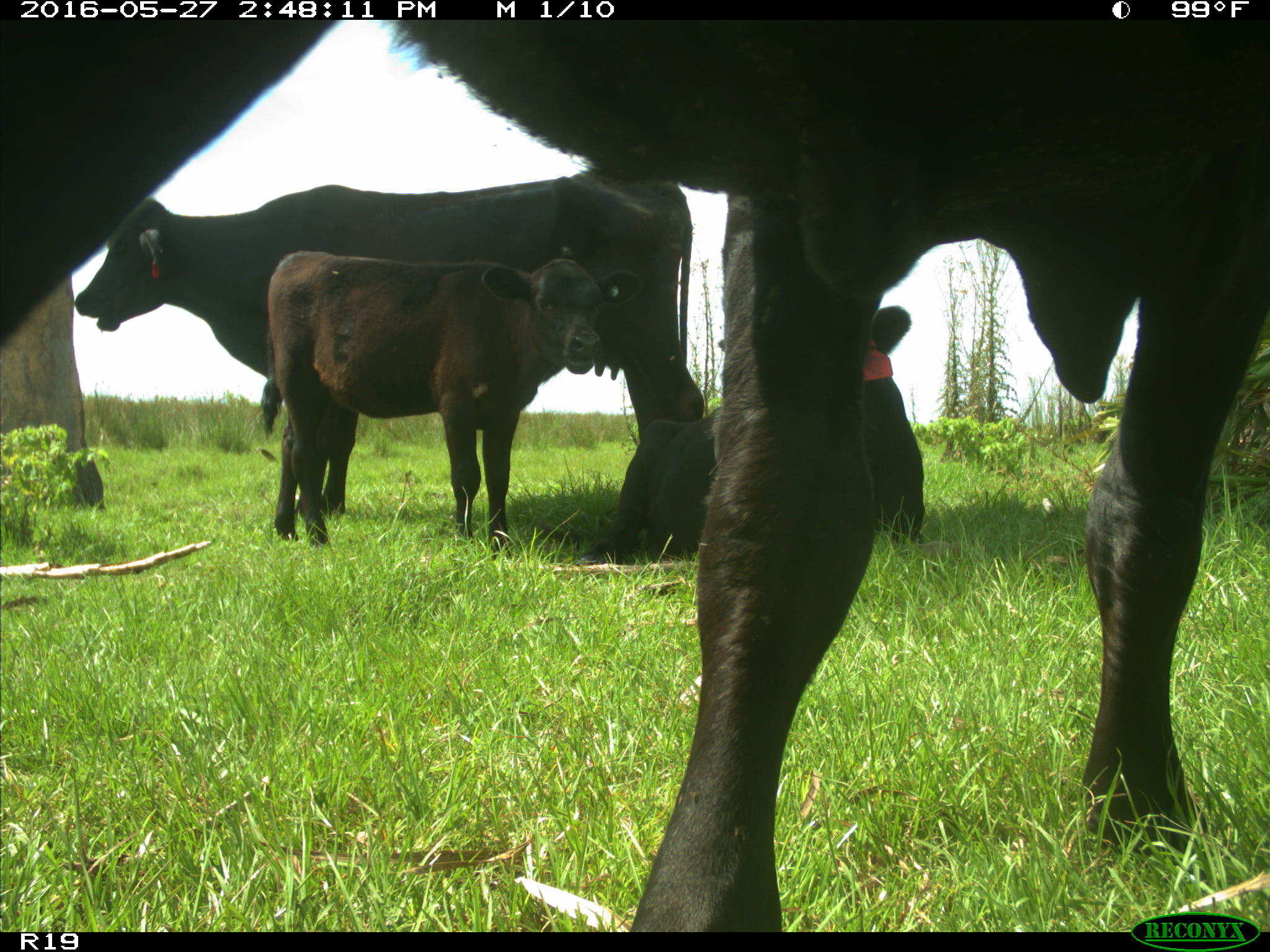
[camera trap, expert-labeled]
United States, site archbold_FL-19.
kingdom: Animalia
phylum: Chordata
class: Mammalia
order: Artiodactyla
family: Bovidae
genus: Bos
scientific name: Bos taurus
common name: domestic cow